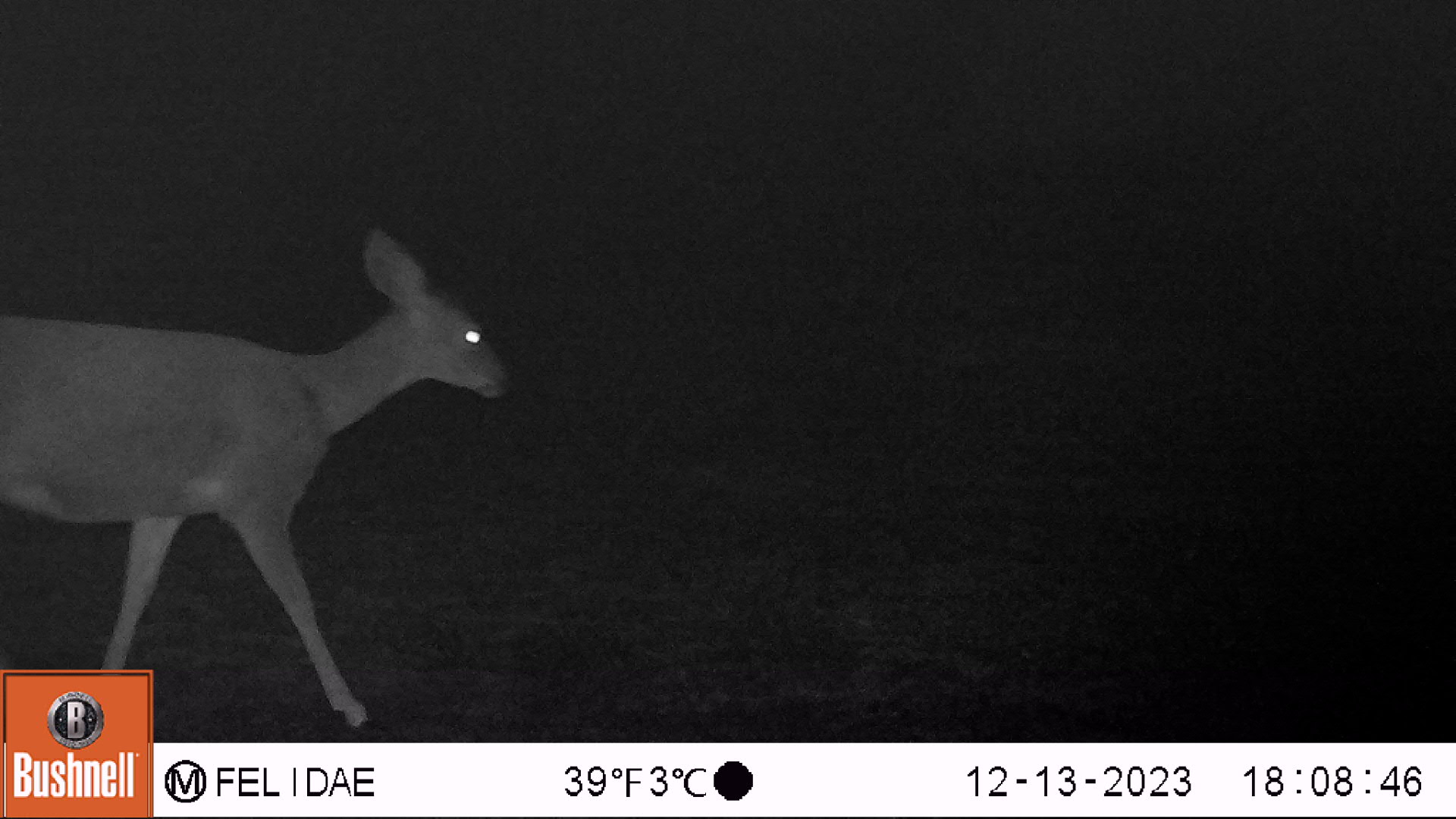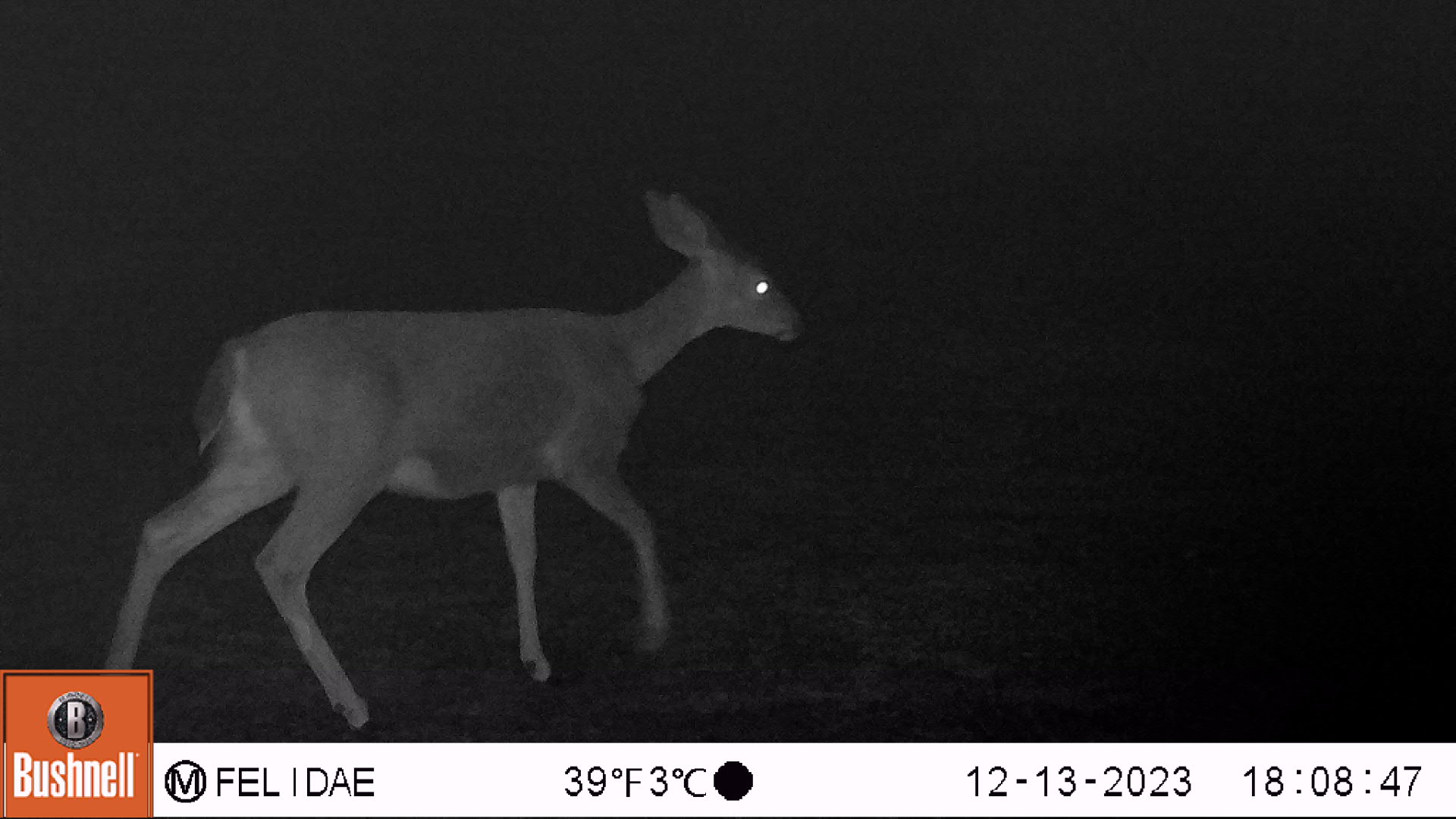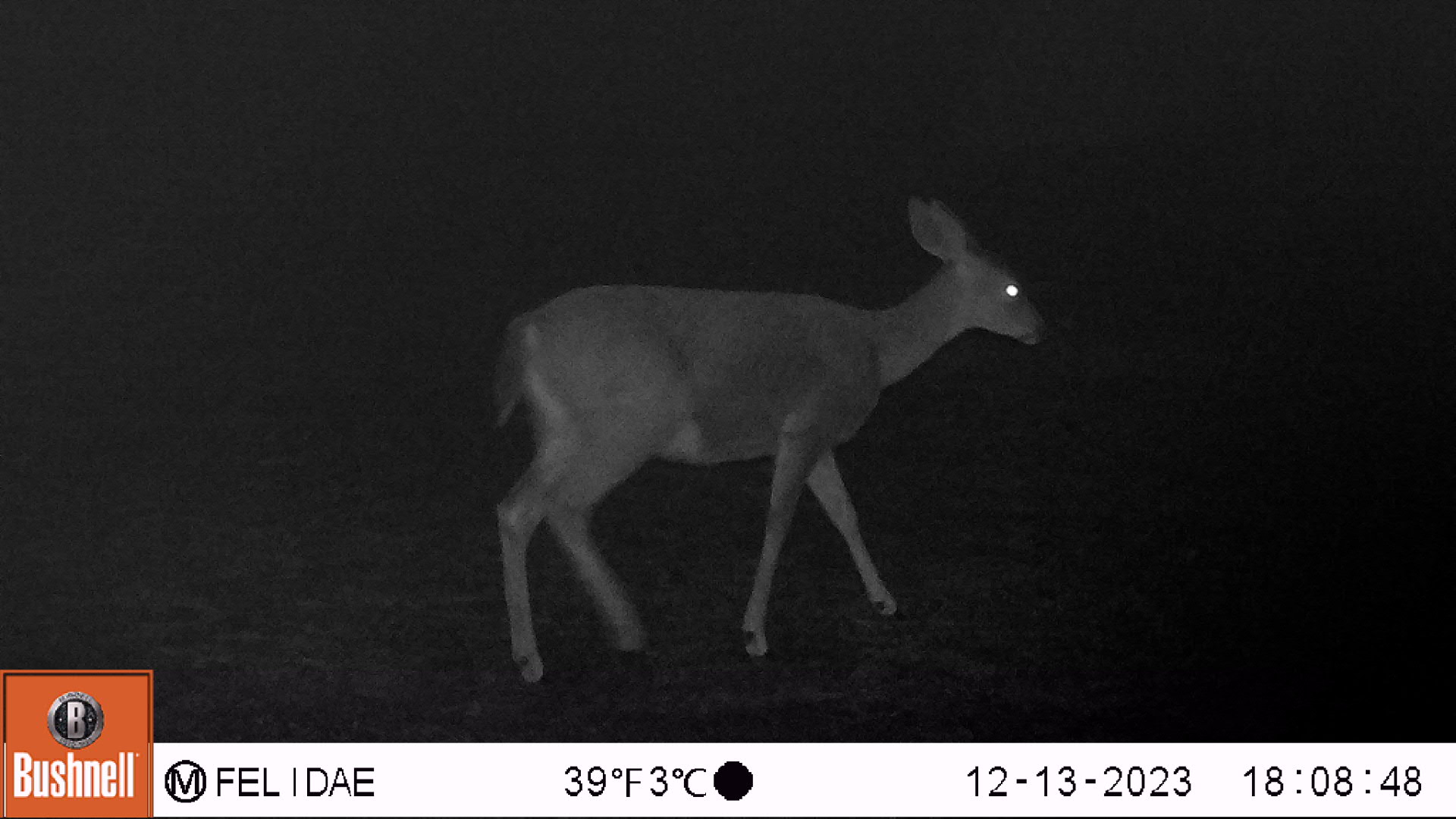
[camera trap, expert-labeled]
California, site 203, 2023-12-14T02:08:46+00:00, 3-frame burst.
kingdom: Animalia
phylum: Chordata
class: Mammalia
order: Artiodactyla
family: Cervidae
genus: Odocoileus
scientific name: Odocoileus hemionus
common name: mule deer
Mule deer (Odocoileus hemionus).